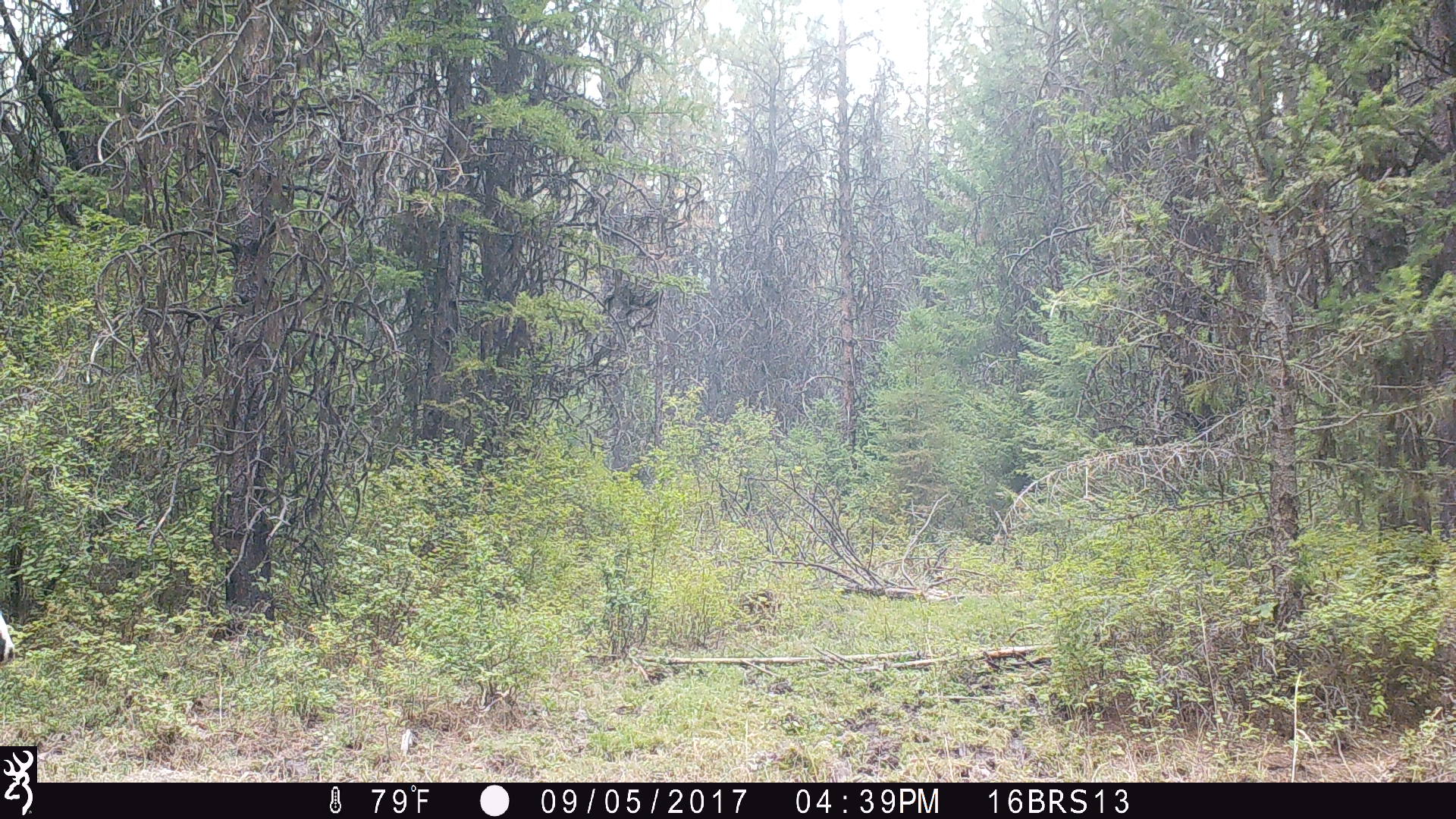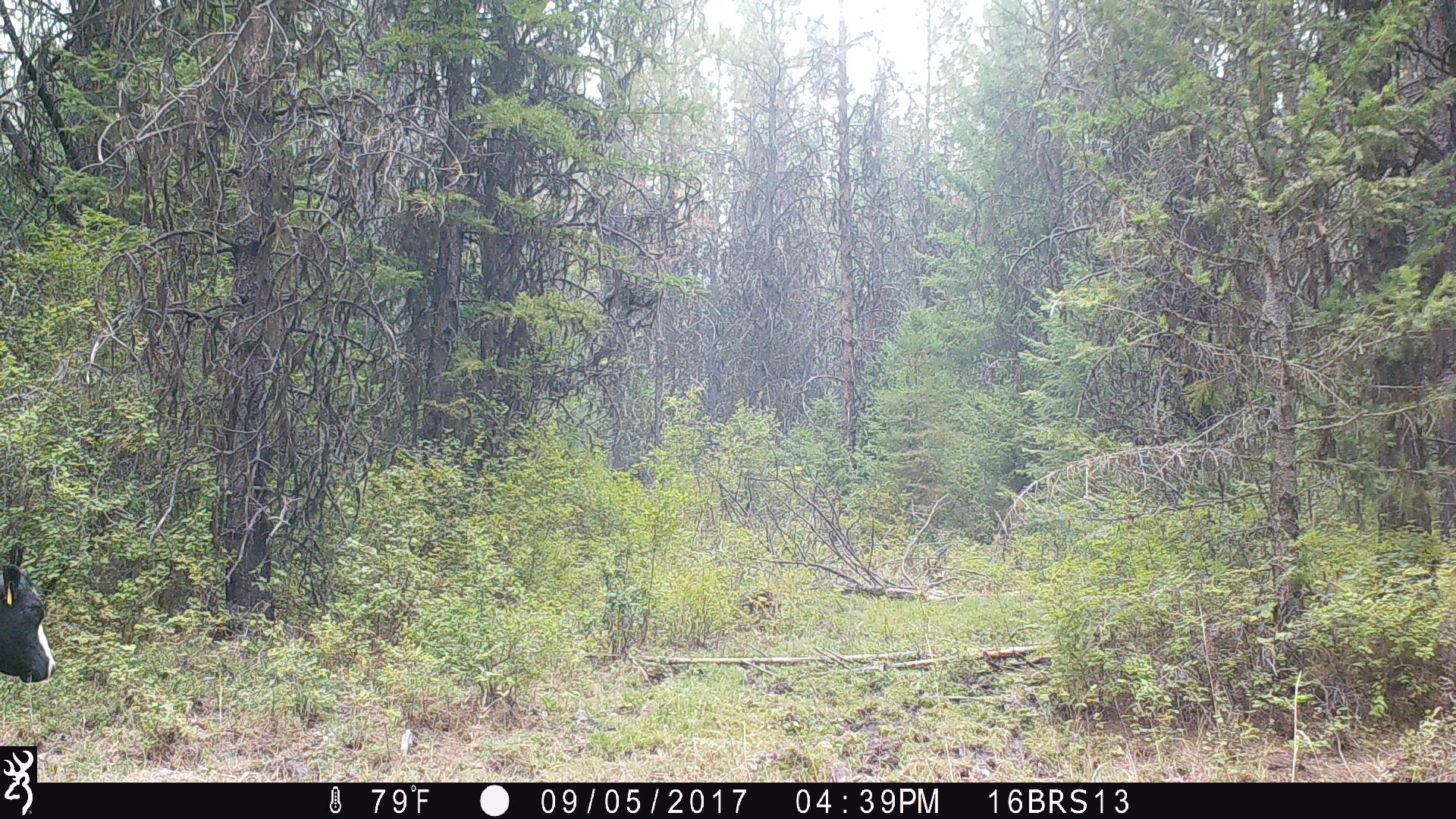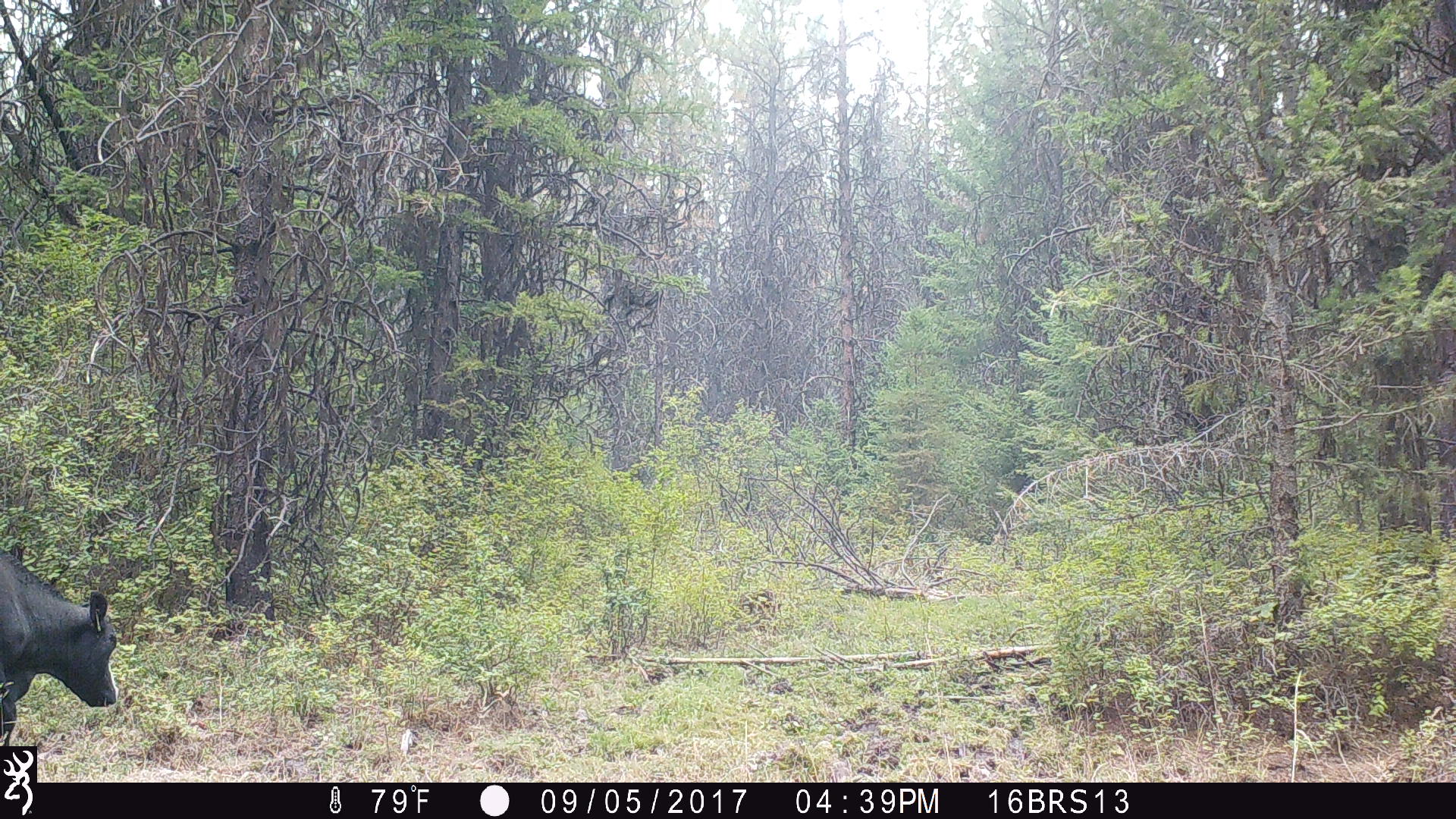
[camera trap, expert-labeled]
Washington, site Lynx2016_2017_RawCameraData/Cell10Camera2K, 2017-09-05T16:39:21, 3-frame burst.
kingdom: Animalia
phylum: Chordata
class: Mammalia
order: Artiodactyla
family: Bovidae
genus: Bos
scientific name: Bos taurus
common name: domestic cattle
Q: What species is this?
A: Domestic cattle (Bos taurus).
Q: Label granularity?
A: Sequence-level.